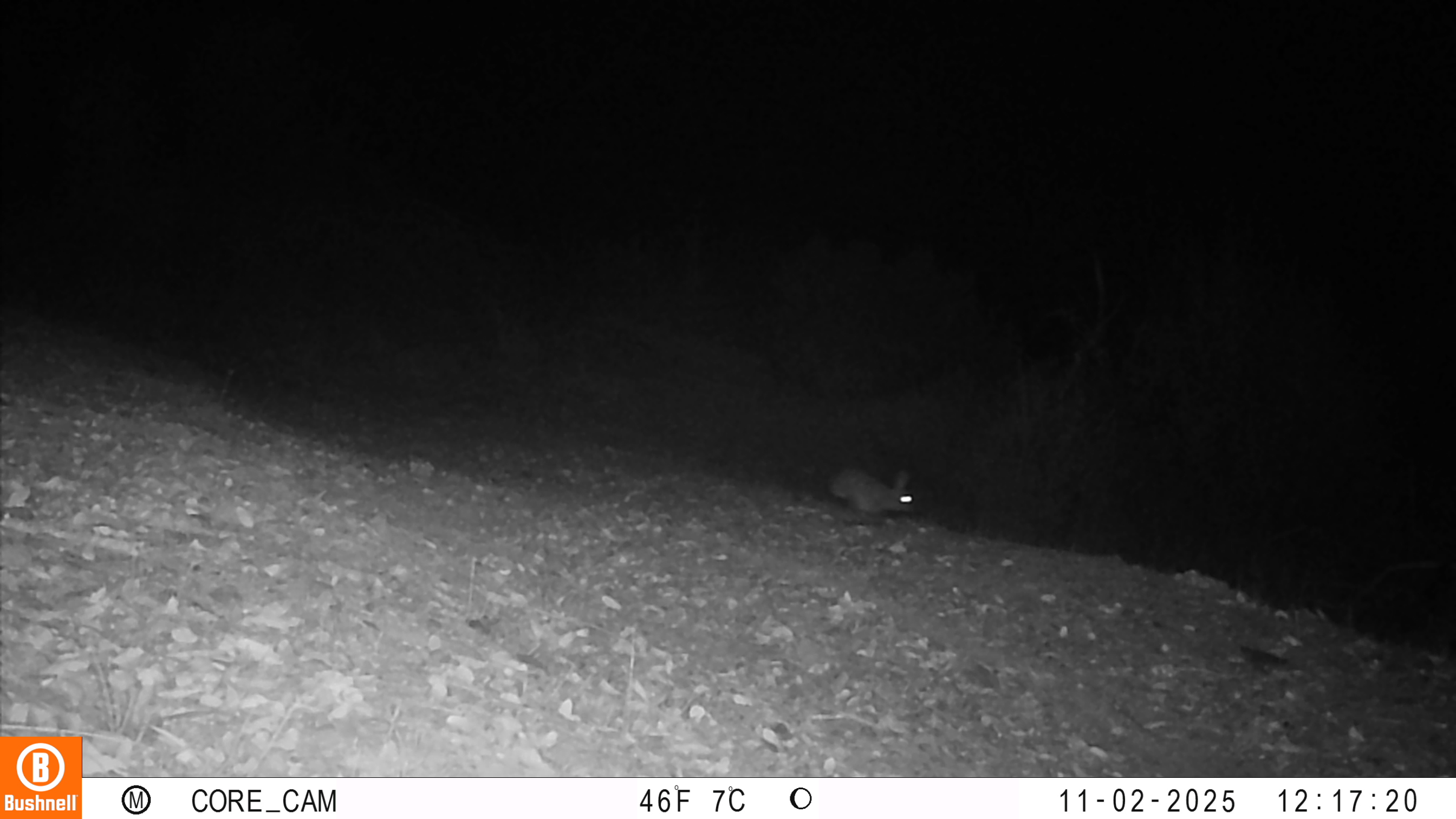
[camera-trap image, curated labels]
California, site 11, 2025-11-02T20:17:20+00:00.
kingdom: Animalia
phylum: Chordata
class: Mammalia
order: Lagomorpha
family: Leporidae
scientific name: Leporidae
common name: rabbit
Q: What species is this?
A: Rabbit (Leporidae).